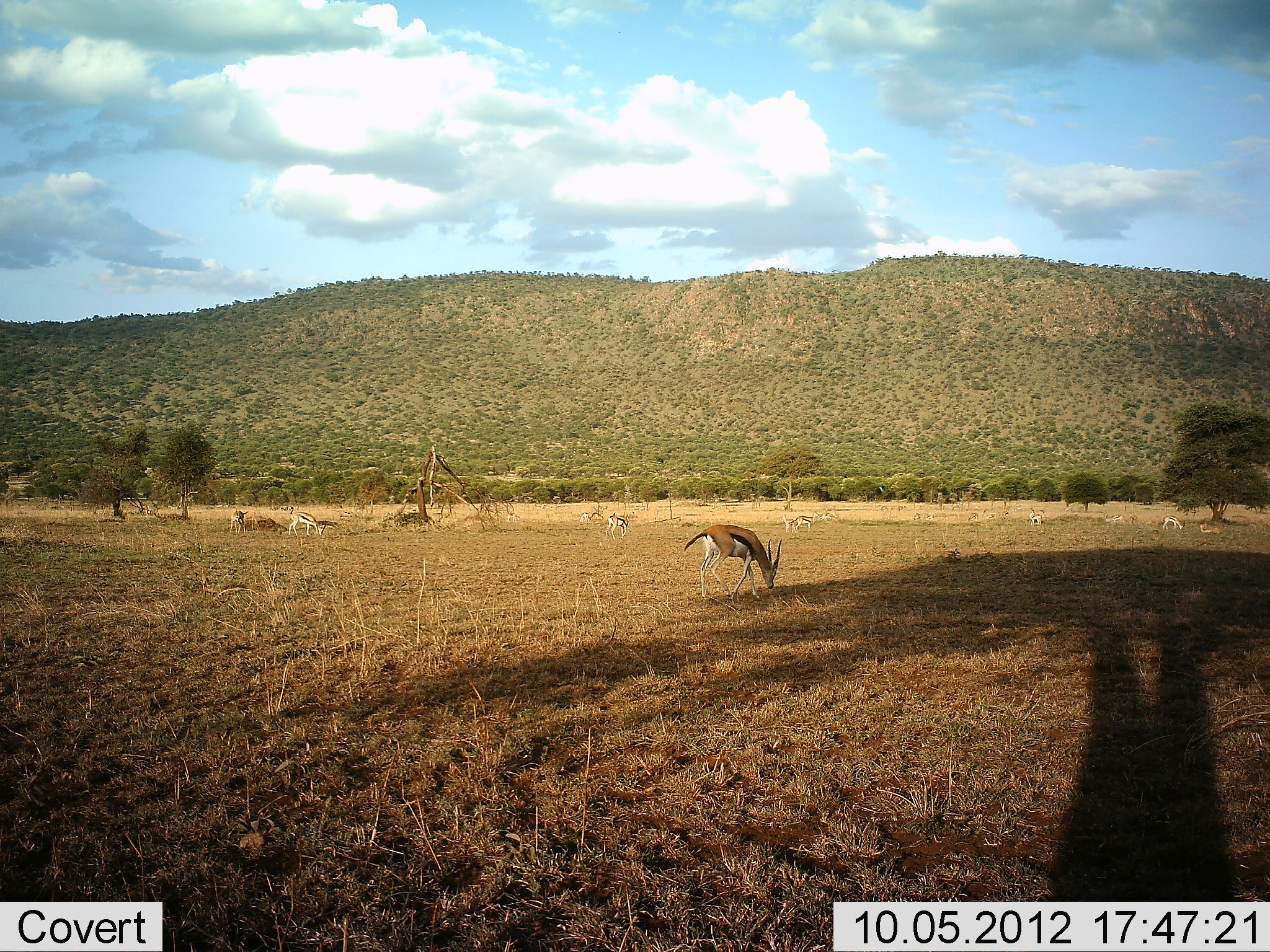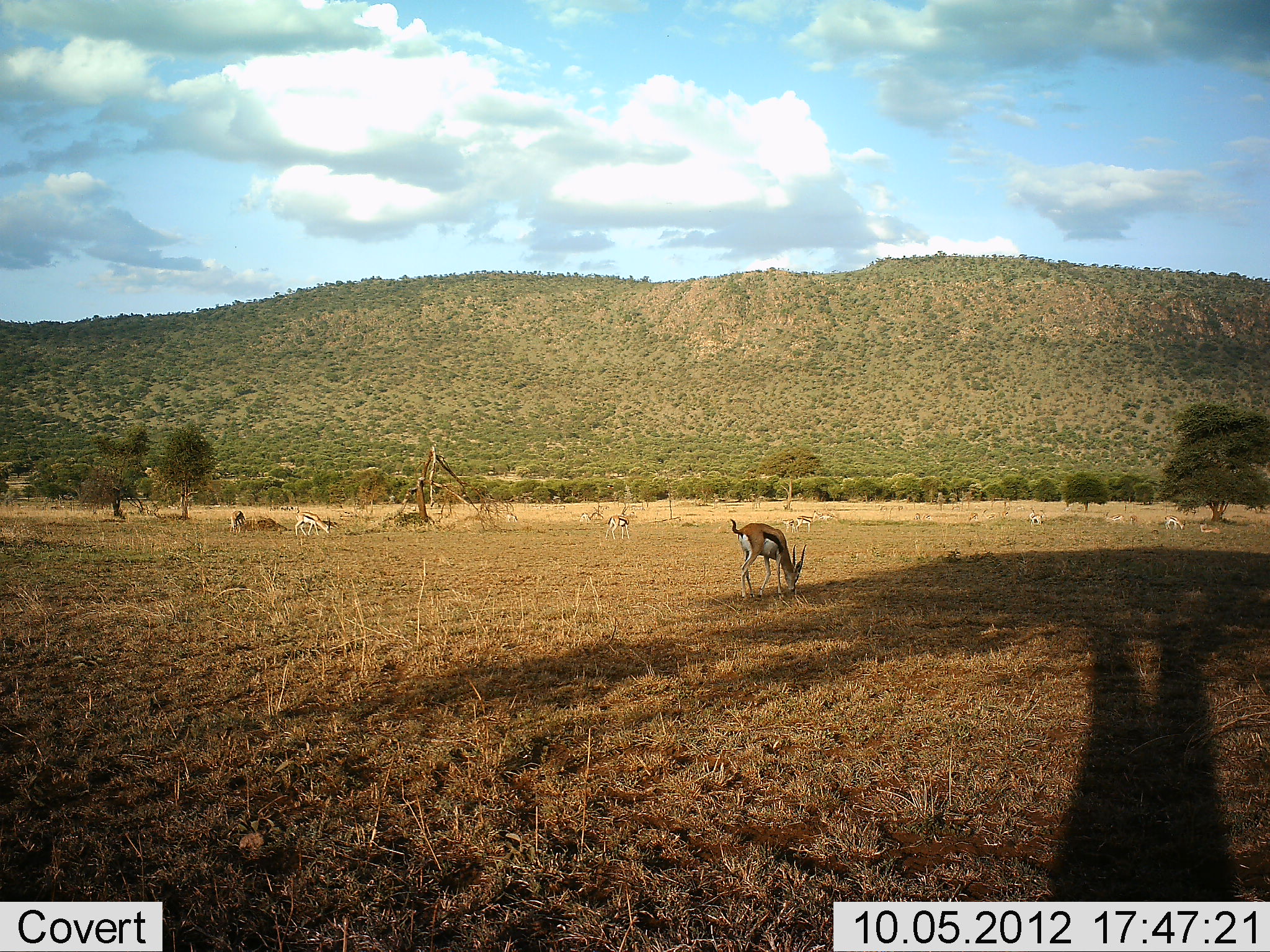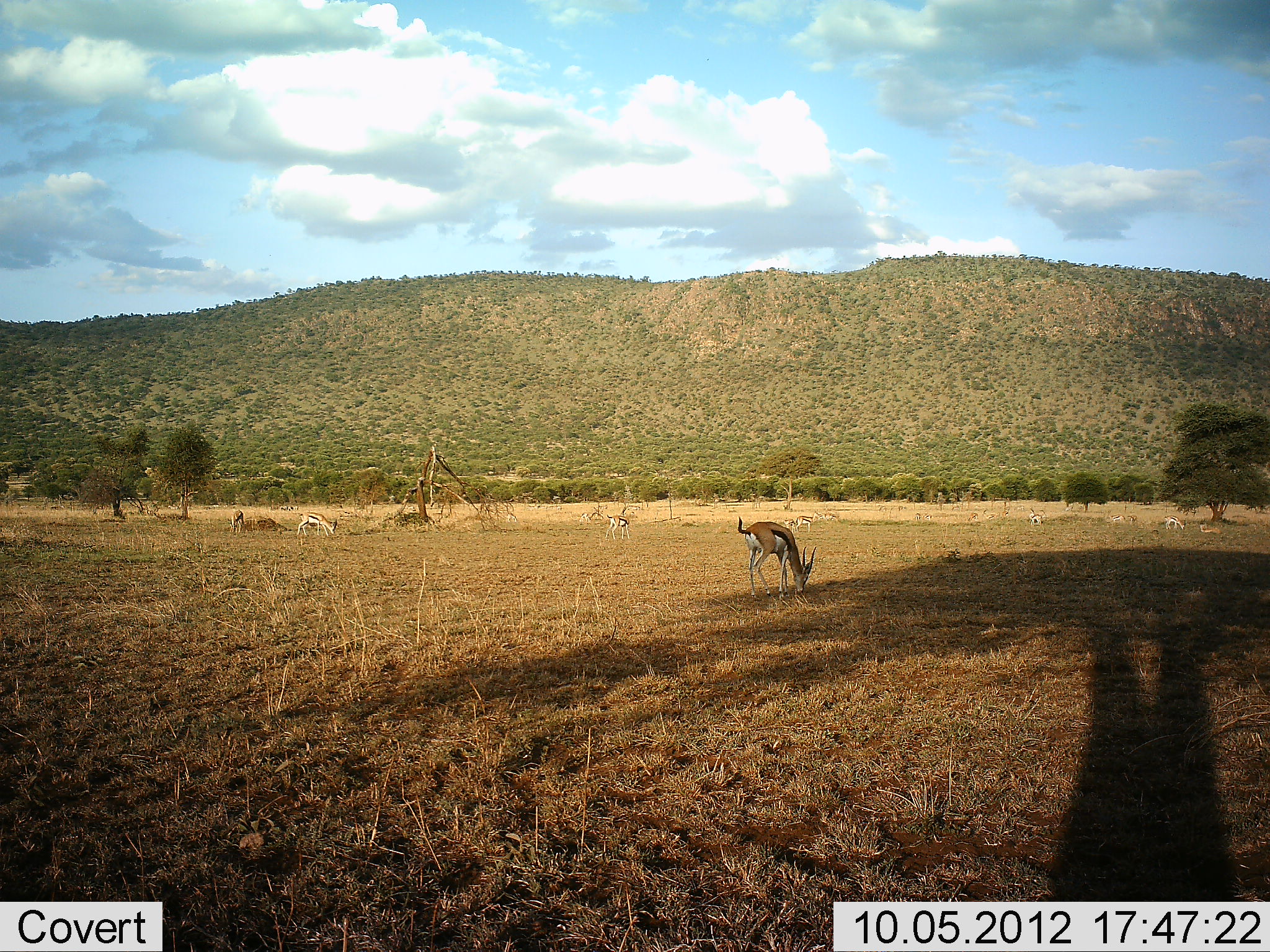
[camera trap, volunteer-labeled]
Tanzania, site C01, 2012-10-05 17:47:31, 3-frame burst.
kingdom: Animalia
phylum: Chordata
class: Mammalia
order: Artiodactyla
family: Bovidae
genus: Eudorcas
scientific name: Eudorcas thomsonii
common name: thomson's gazelle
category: gazellethomsons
Gazellethomsons (thomson's gazelle) (Eudorcas thomsonii), count 10. Behavior (volunteer vote fractions): standing 30%, resting 40%, moving 20%, interacting 0%. Young present (vote fraction): 0%. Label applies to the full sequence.